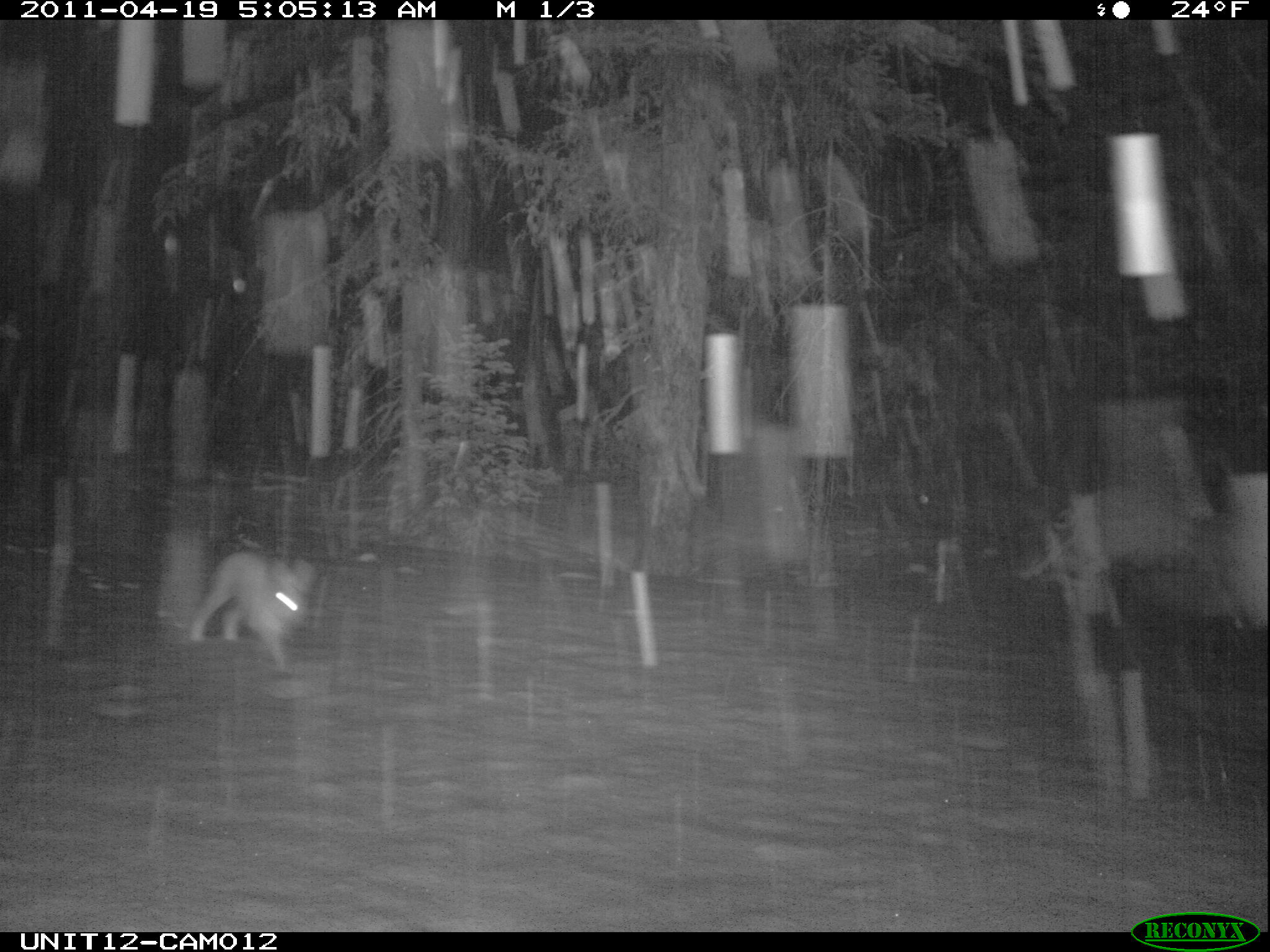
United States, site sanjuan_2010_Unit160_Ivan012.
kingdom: Animalia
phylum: Chordata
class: Mammalia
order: Lagomorpha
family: Leporidae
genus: Lepus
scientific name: Lepus americanus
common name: snowshoe hare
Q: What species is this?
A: Lepus americanus (snowshoe hare).